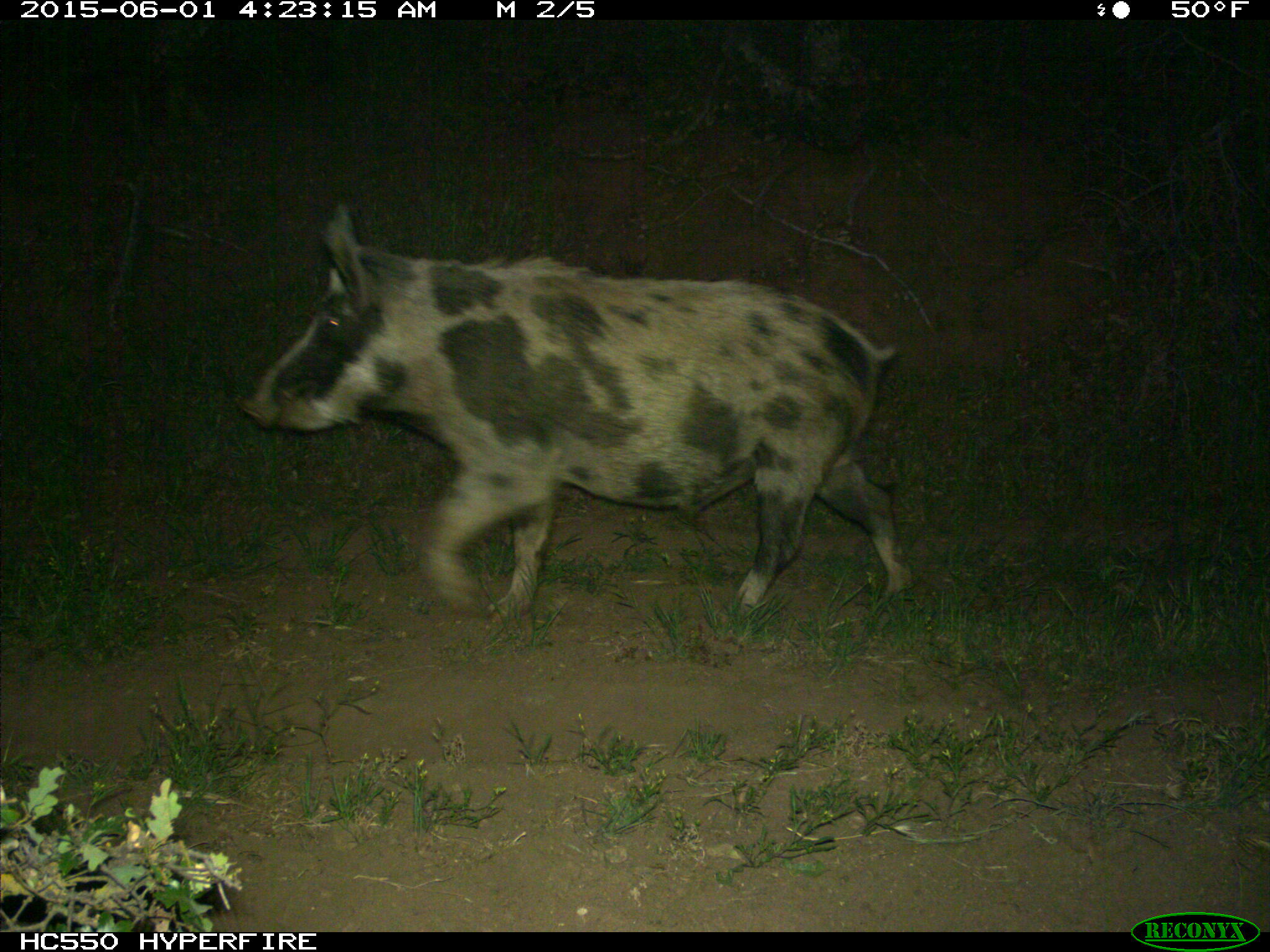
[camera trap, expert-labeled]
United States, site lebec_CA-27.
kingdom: Animalia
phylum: Chordata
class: Mammalia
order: Artiodactyla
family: Suidae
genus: Sus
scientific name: Sus scrofa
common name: wild boar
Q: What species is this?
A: Sus scrofa (wild boar).